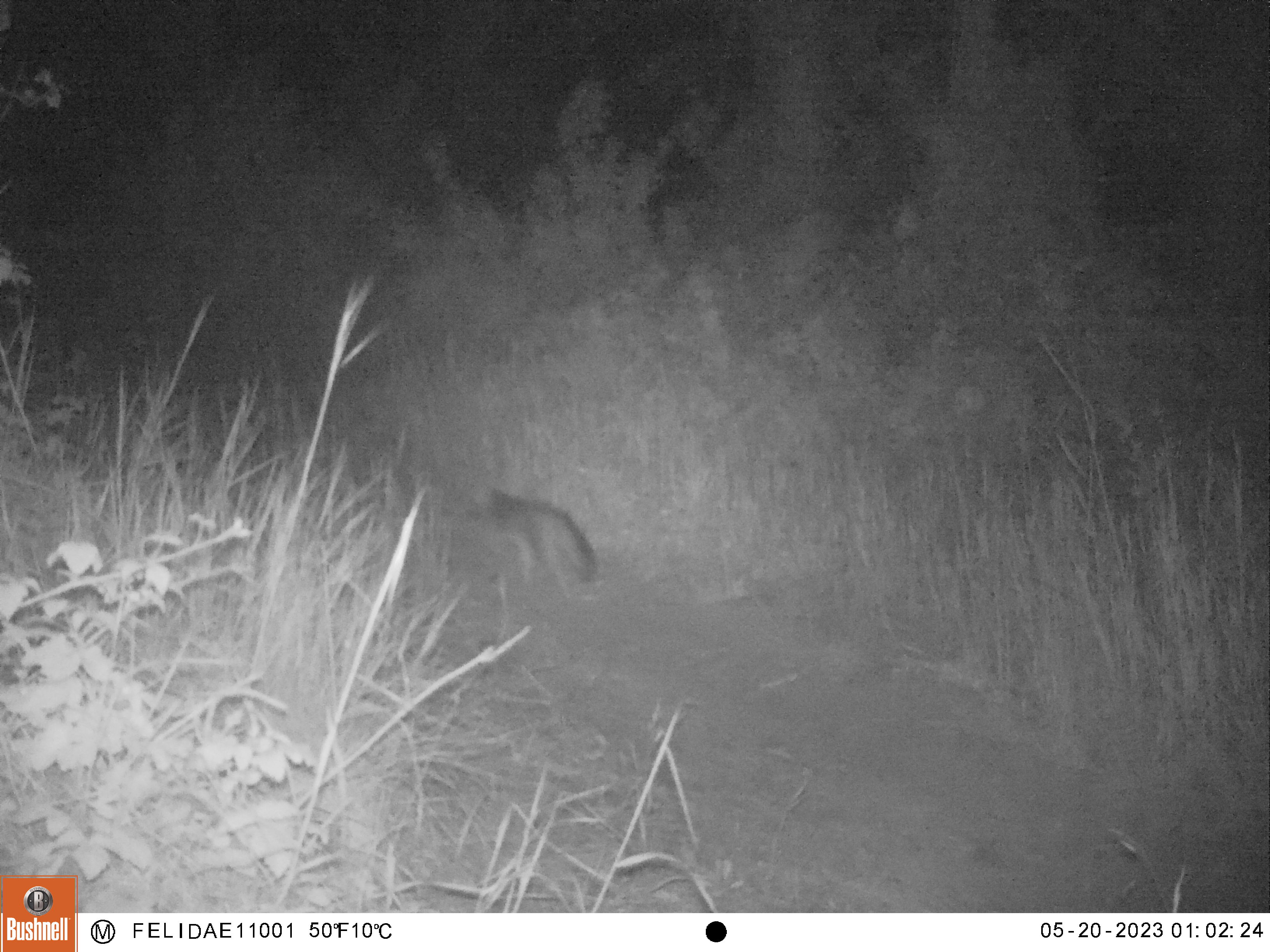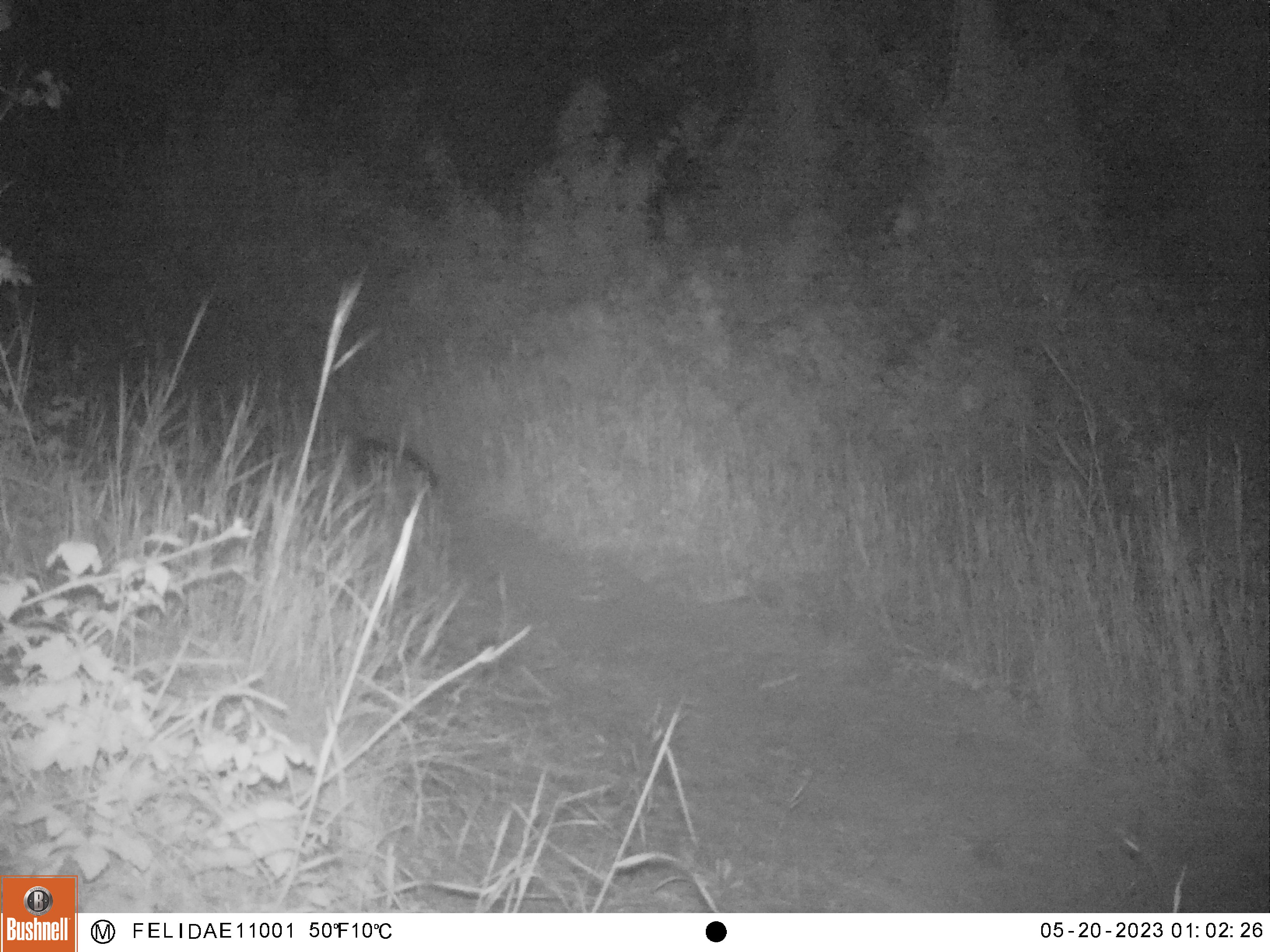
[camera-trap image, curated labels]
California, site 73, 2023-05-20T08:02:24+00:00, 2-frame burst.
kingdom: Animalia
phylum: Chordata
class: Mammalia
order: Carnivora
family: Canidae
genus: Urocyon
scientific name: Urocyon cinereoargenteus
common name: gray fox